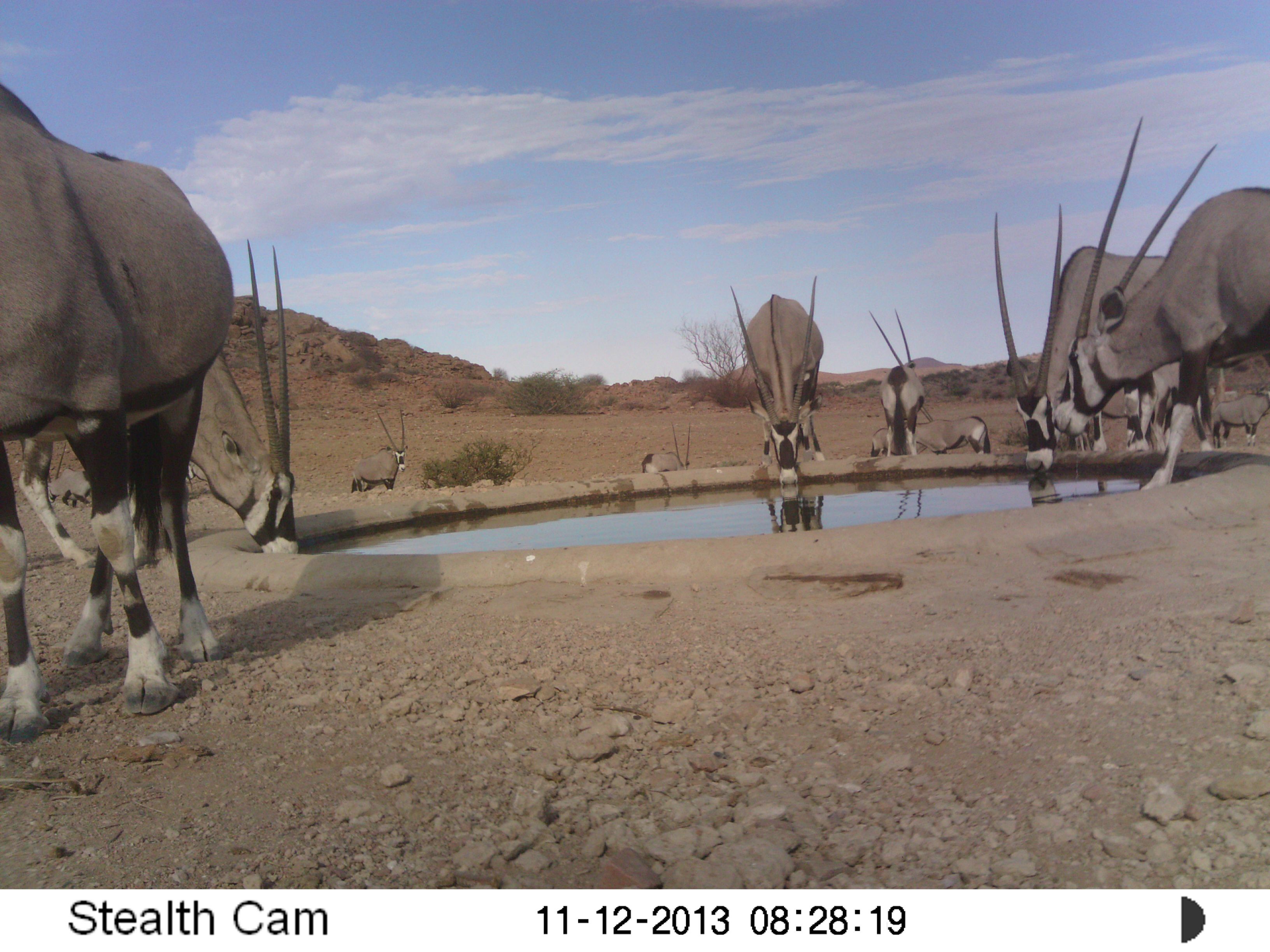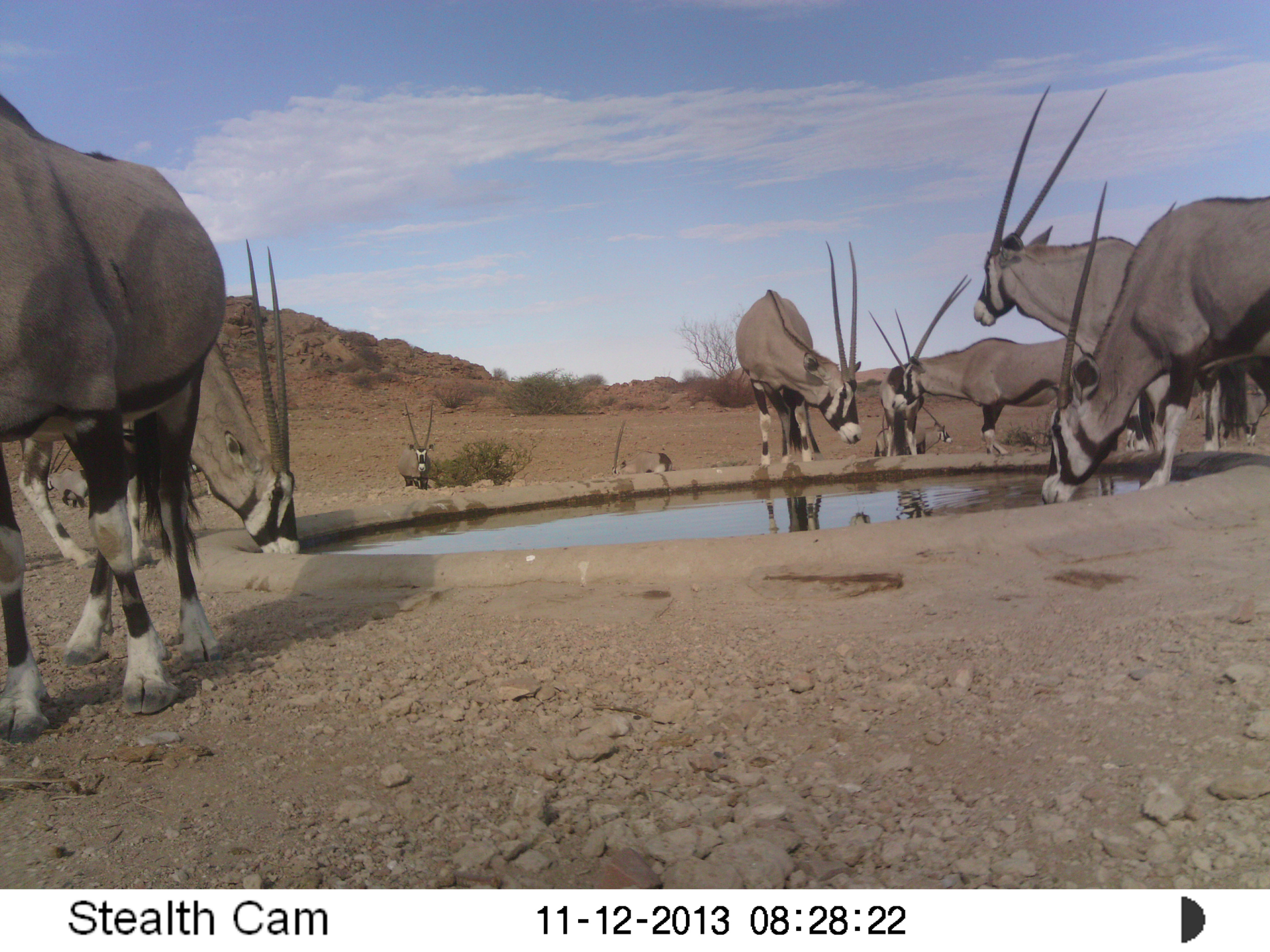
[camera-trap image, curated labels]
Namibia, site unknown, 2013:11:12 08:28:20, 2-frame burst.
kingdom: Animalia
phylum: Chordata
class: Mammalia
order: Artiodactyla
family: Bovidae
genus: Oryx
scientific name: Oryx gazella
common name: gemsbok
Oryx gazella (gemsbok).